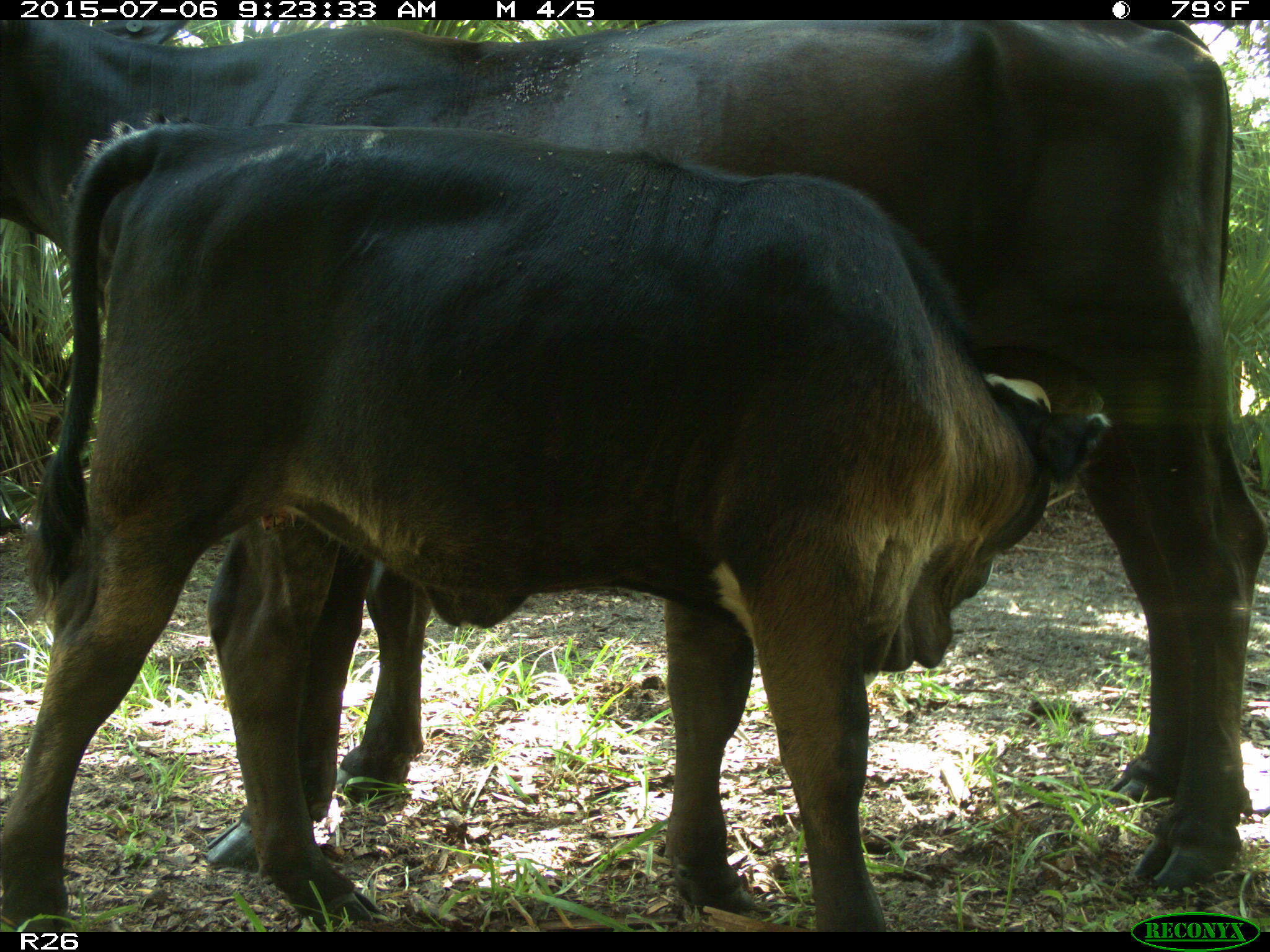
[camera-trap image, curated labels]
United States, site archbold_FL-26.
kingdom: Animalia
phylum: Chordata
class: Mammalia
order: Artiodactyla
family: Bovidae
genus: Bos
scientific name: Bos taurus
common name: domestic cow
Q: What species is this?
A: Bos taurus (domestic cow).